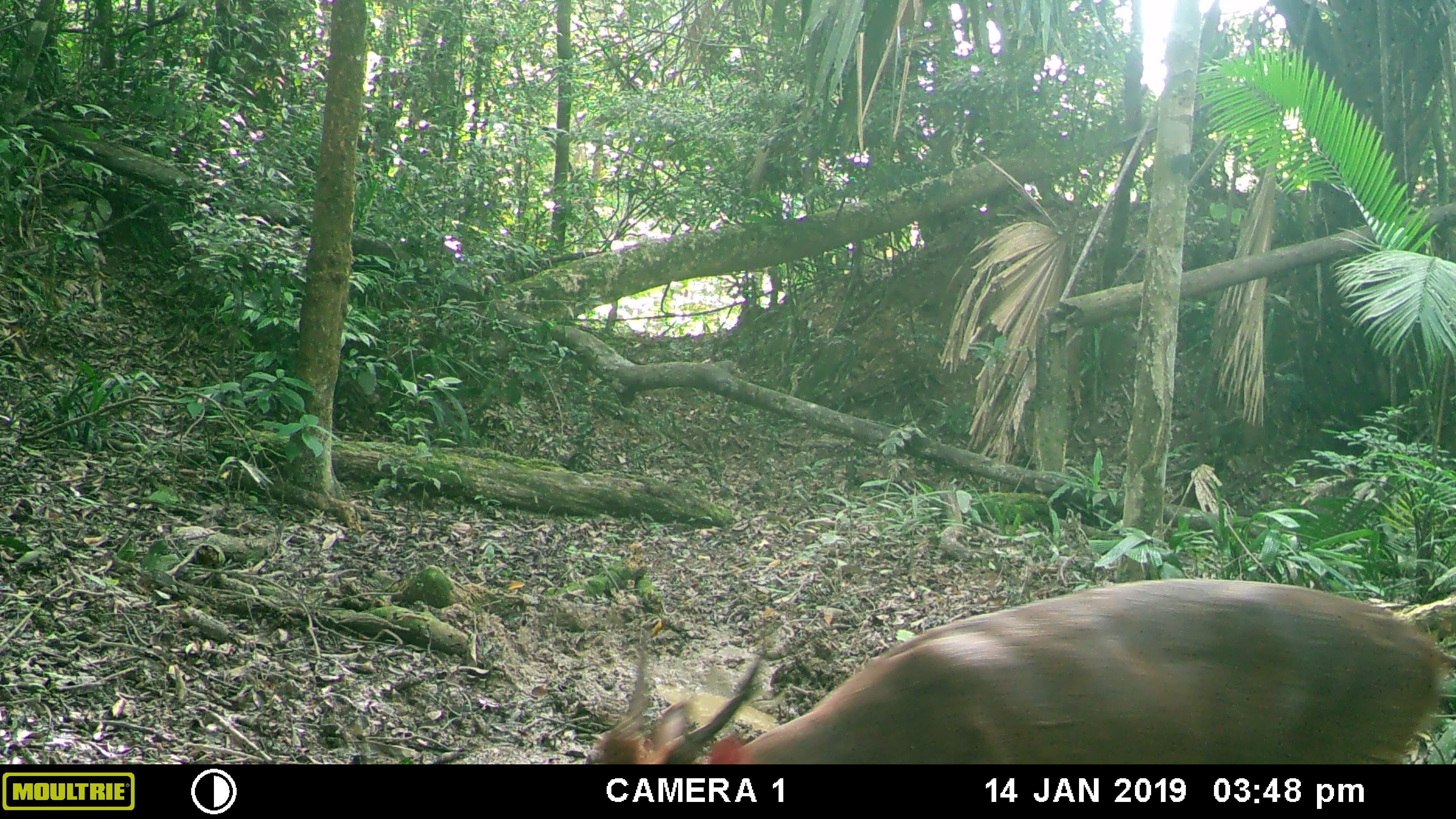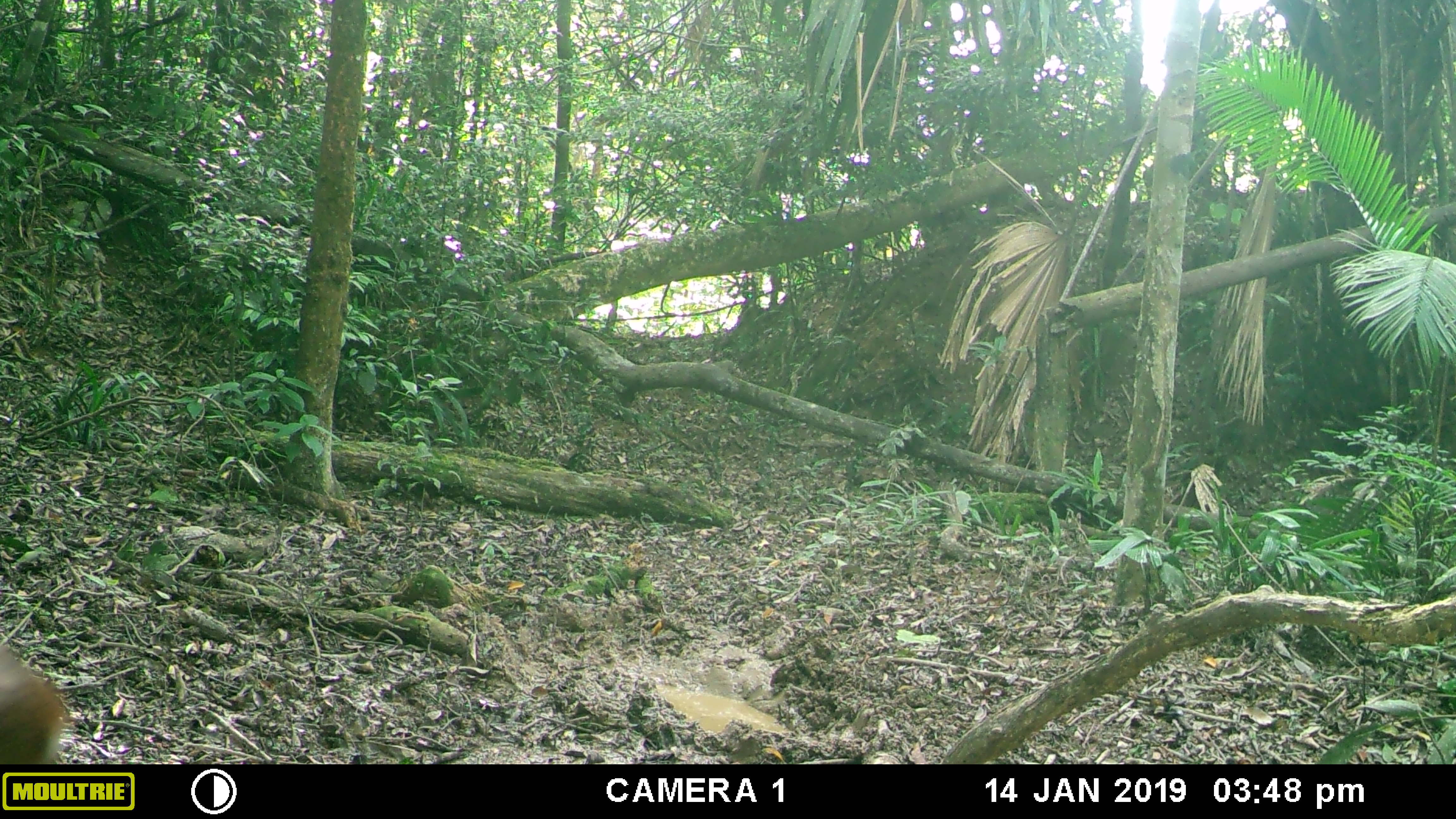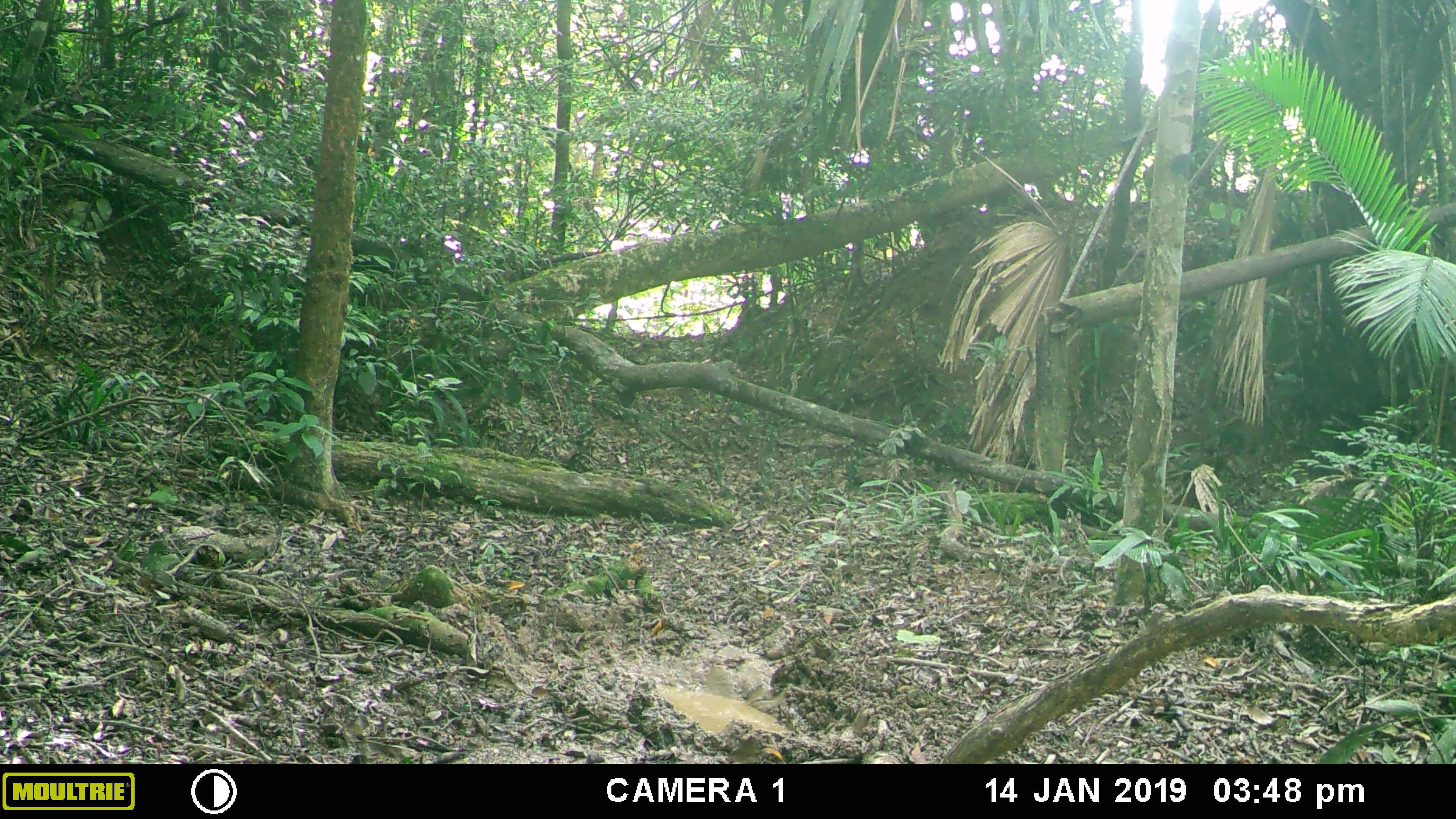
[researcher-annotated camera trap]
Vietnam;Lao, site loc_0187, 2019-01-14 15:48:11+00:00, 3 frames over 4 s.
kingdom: Animalia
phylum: Chordata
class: Mammalia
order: Artiodactyla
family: Cervidae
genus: Muntiacus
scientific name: Muntiacus vuquangensis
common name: large-antlered muntjac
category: large antlered muntjac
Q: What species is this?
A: Large antlered muntjac (large-antlered muntjac) (Muntiacus vuquangensis).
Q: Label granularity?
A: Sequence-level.